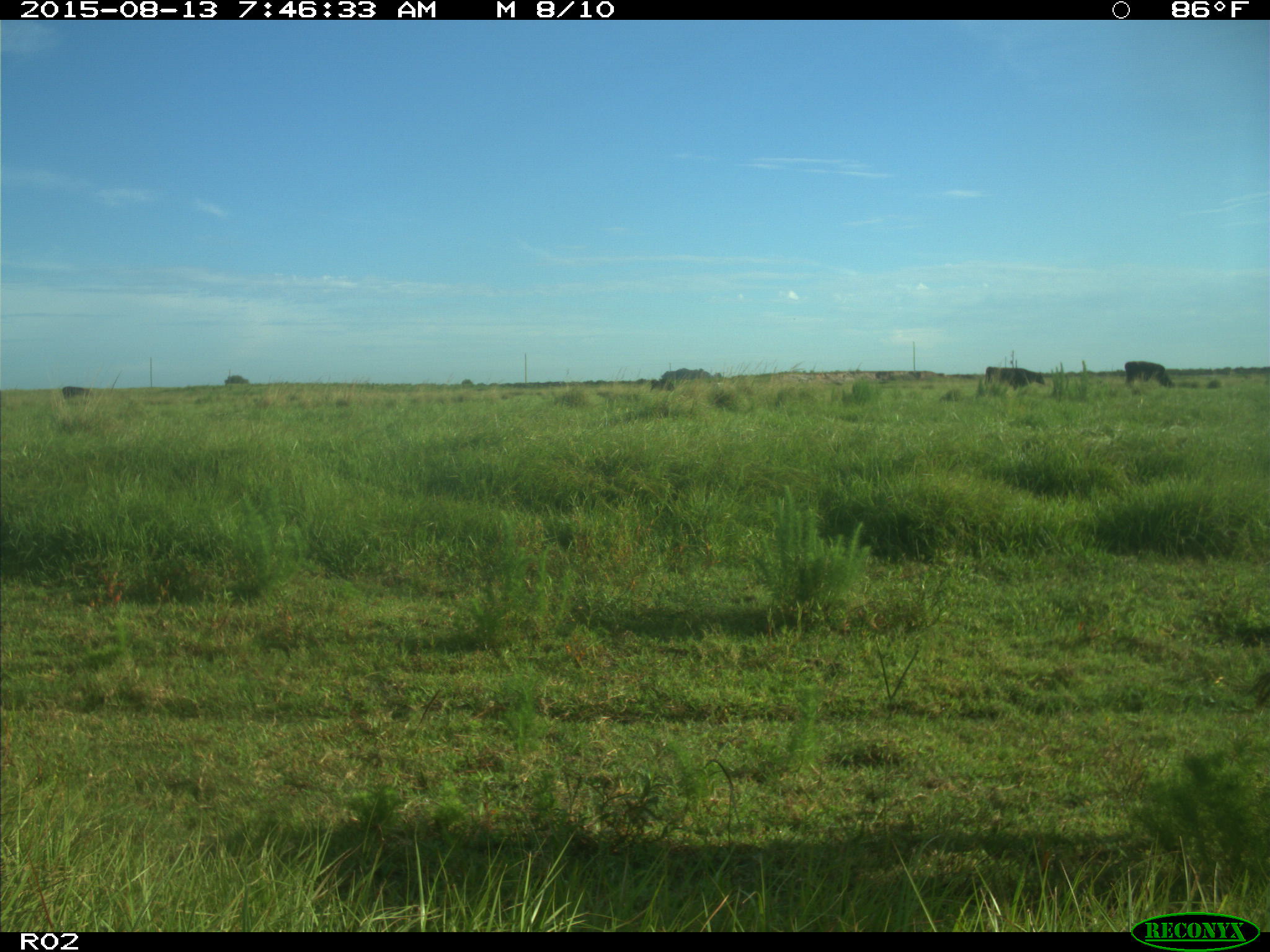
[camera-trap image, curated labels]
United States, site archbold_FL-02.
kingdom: Animalia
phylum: Chordata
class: Mammalia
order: Artiodactyla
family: Bovidae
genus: Bos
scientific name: Bos taurus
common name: domestic cow